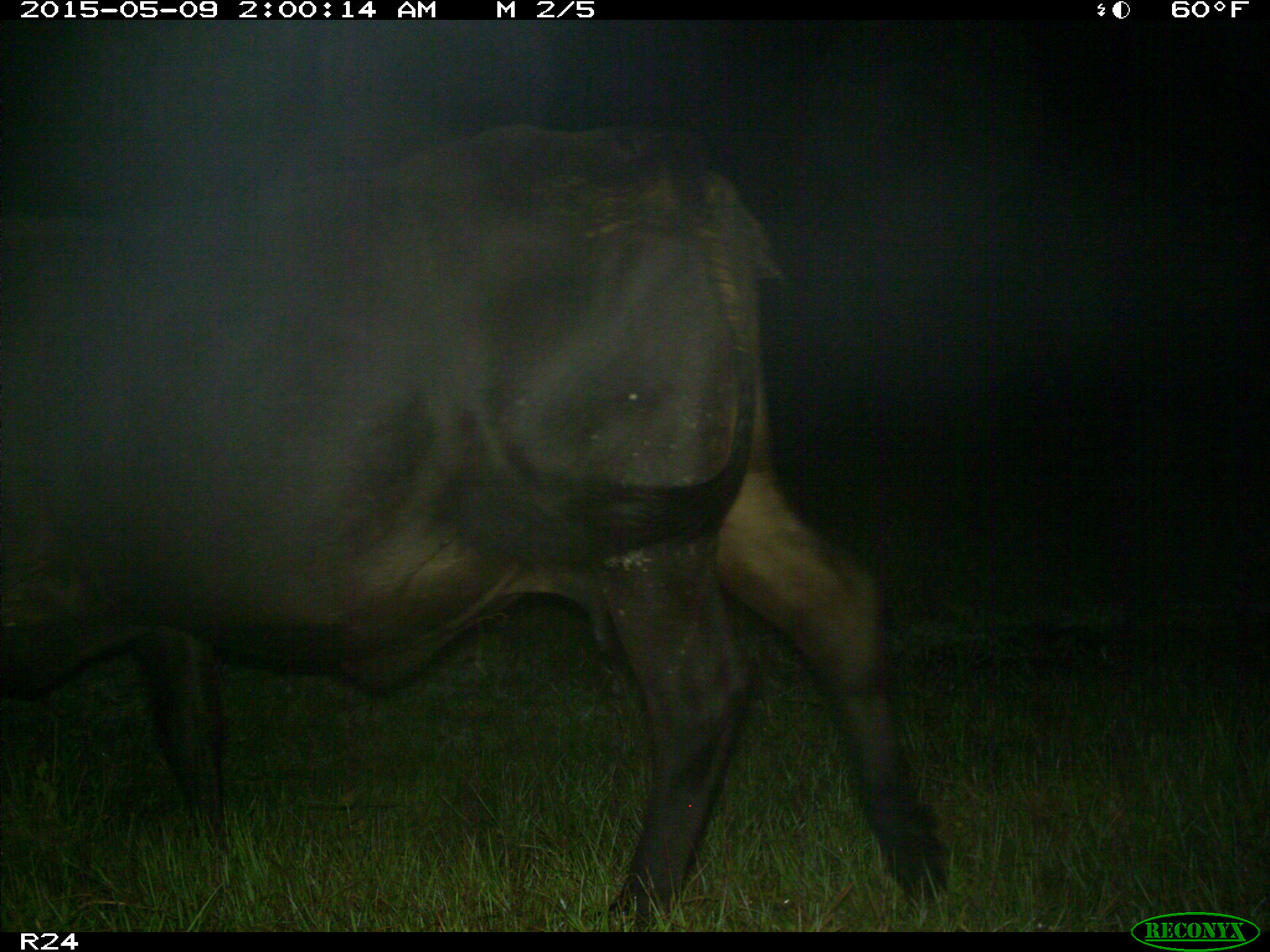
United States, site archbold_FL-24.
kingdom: Animalia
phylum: Chordata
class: Mammalia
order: Artiodactyla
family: Bovidae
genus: Bos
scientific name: Bos taurus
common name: domestic cow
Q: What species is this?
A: Bos taurus (domestic cow).